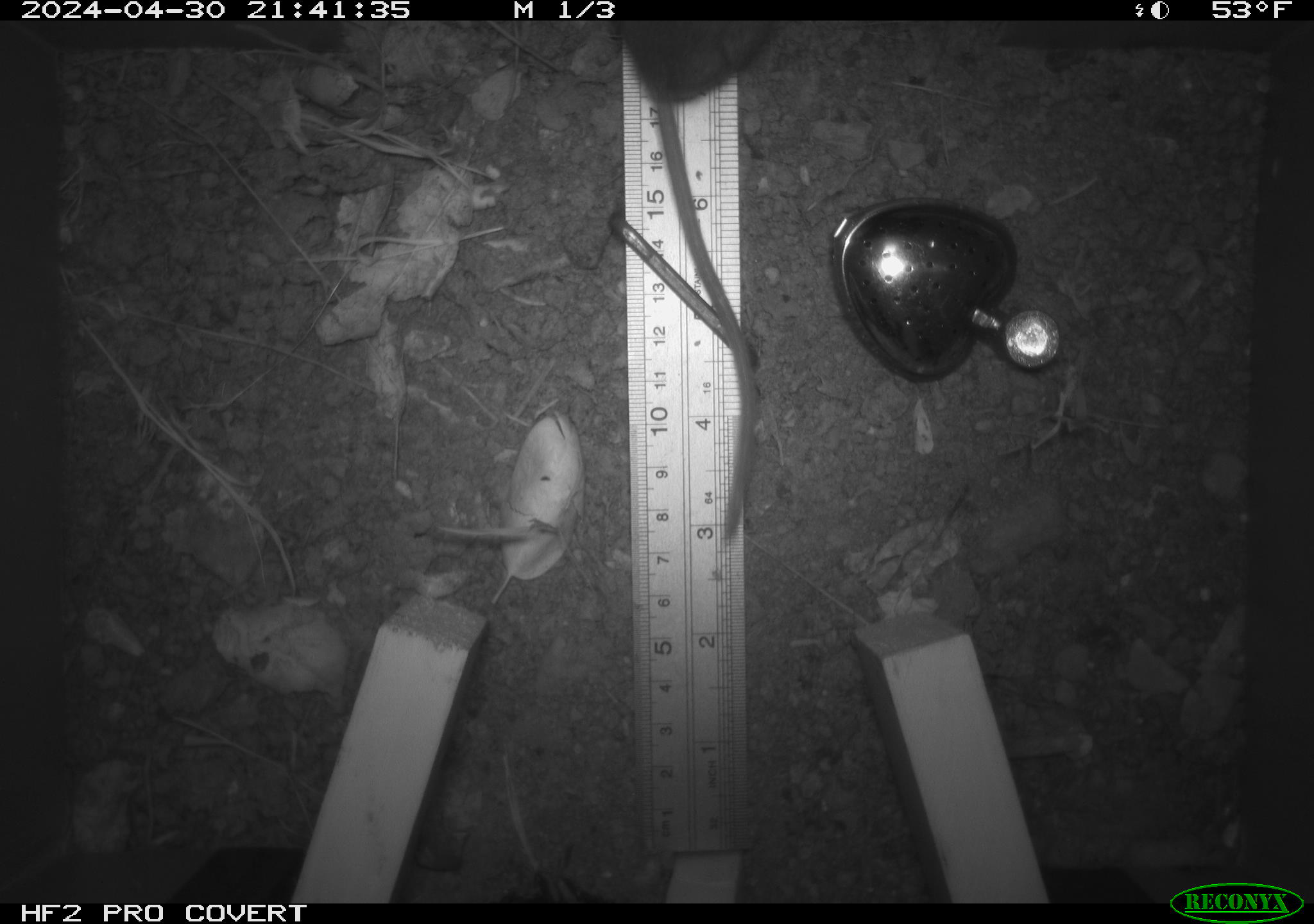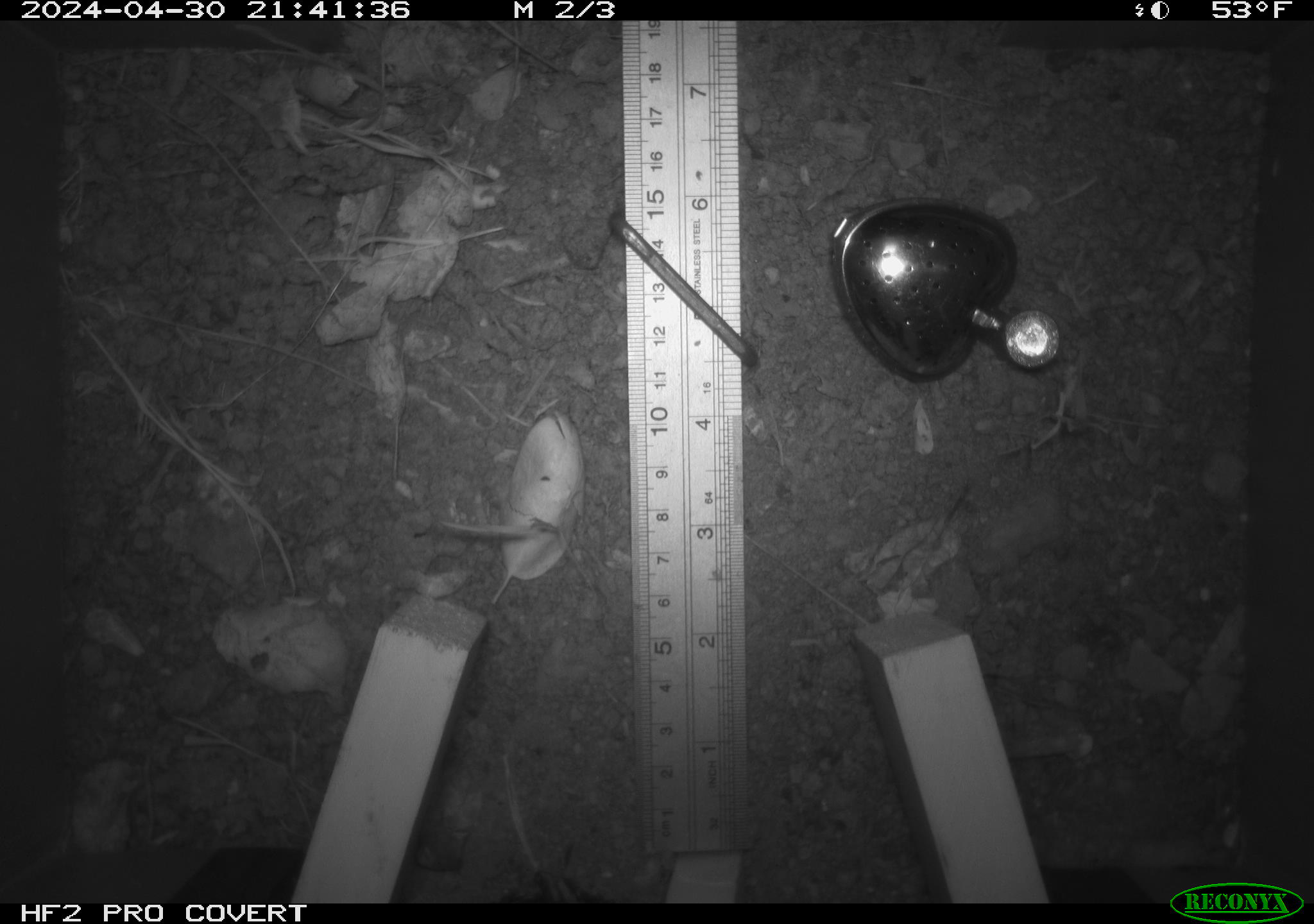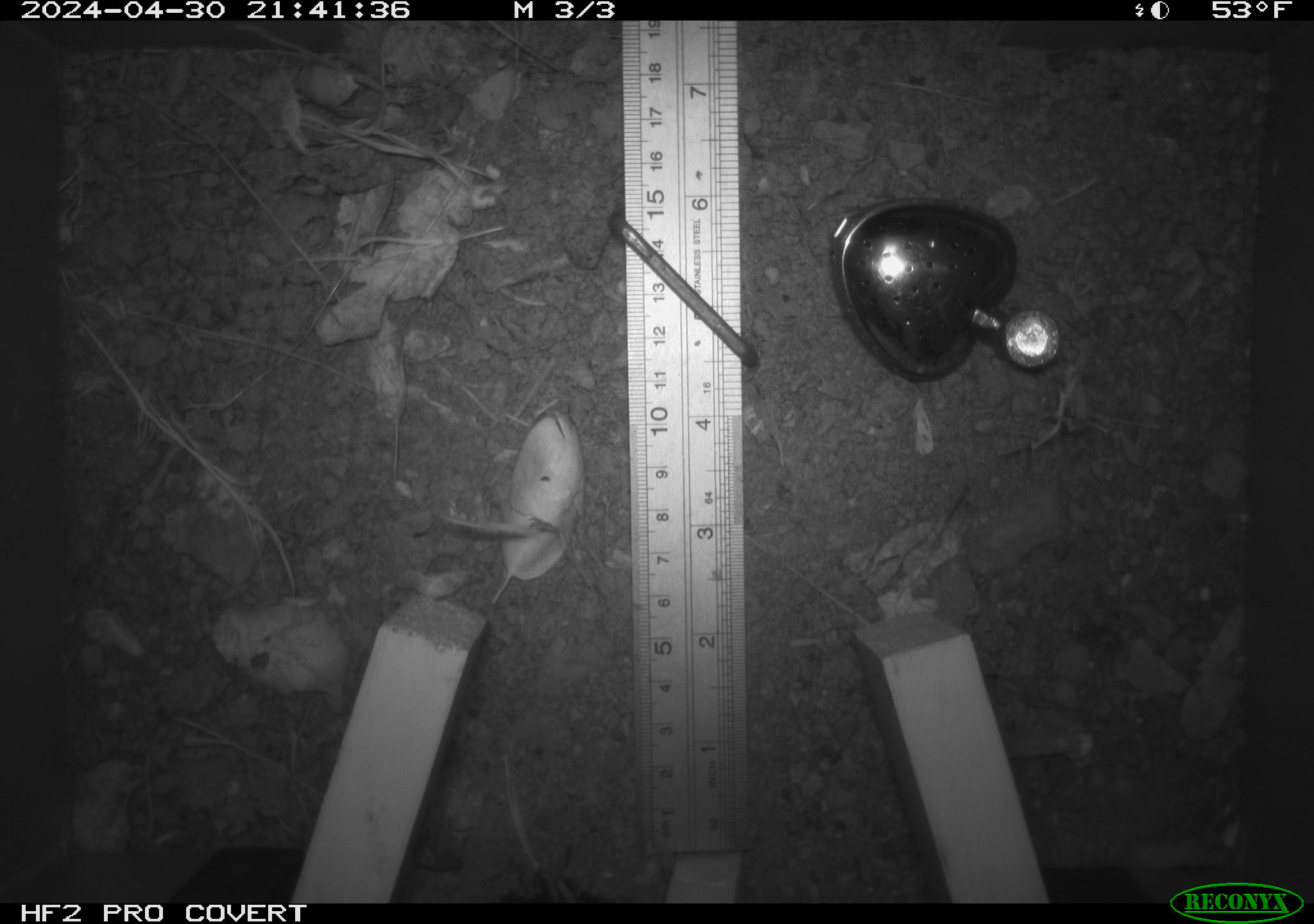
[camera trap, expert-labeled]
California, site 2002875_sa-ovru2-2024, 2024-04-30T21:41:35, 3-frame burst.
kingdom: Animalia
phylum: Chordata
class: Mammalia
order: Rodentia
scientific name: Rodentia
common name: rodent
Rodent (Rodentia).